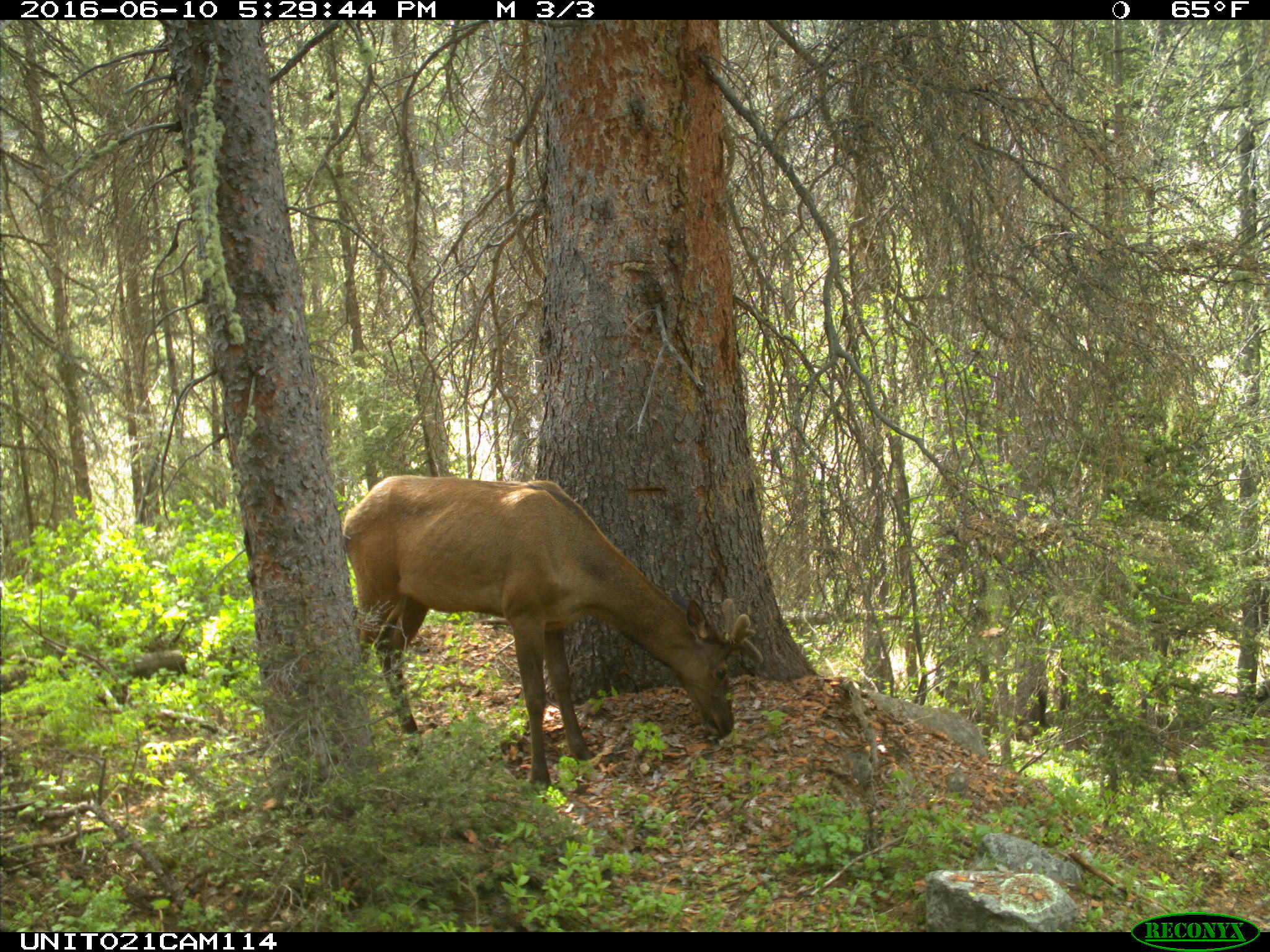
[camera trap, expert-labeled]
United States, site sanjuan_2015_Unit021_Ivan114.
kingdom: Animalia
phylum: Chordata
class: Mammalia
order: Artiodactyla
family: Cervidae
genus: Cervus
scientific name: Cervus elaphus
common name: red deer